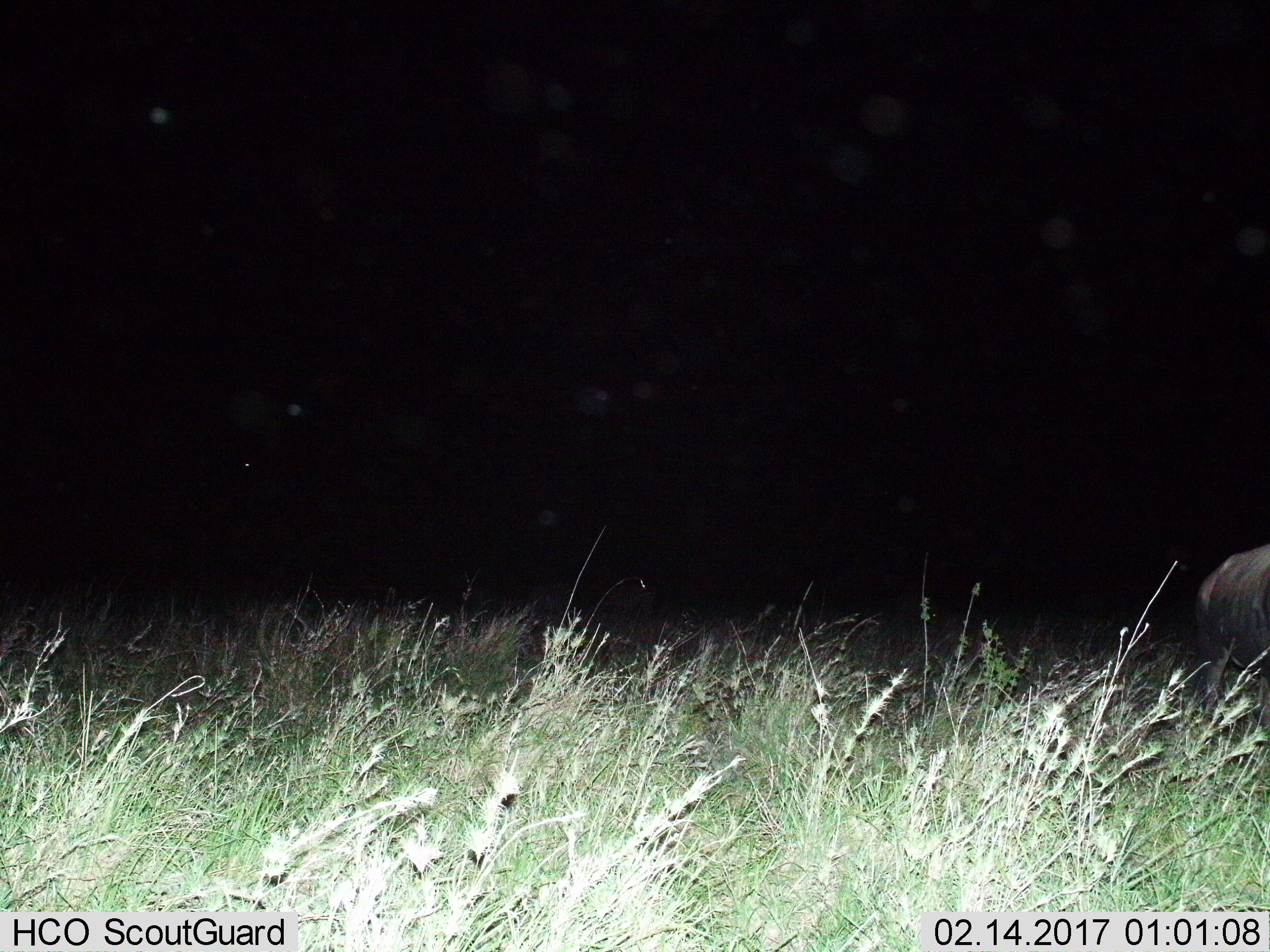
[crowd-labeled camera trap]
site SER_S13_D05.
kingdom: Animalia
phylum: Chordata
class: Mammalia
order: Artiodactyla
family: Bovidae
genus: Connochaetes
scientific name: Connochaetes taurinus taurinus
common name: blue wildebeest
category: wildebeestblue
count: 1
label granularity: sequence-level